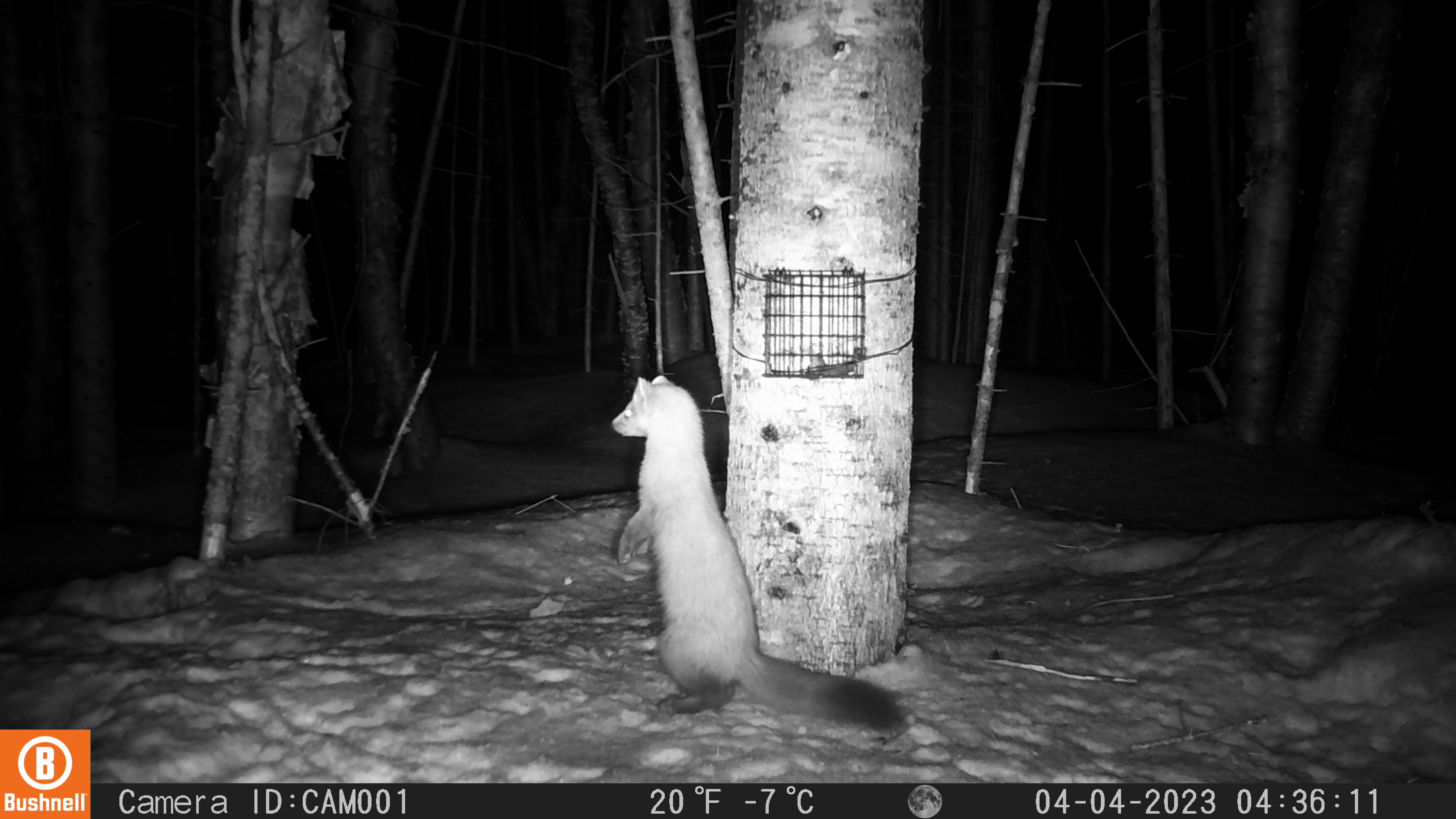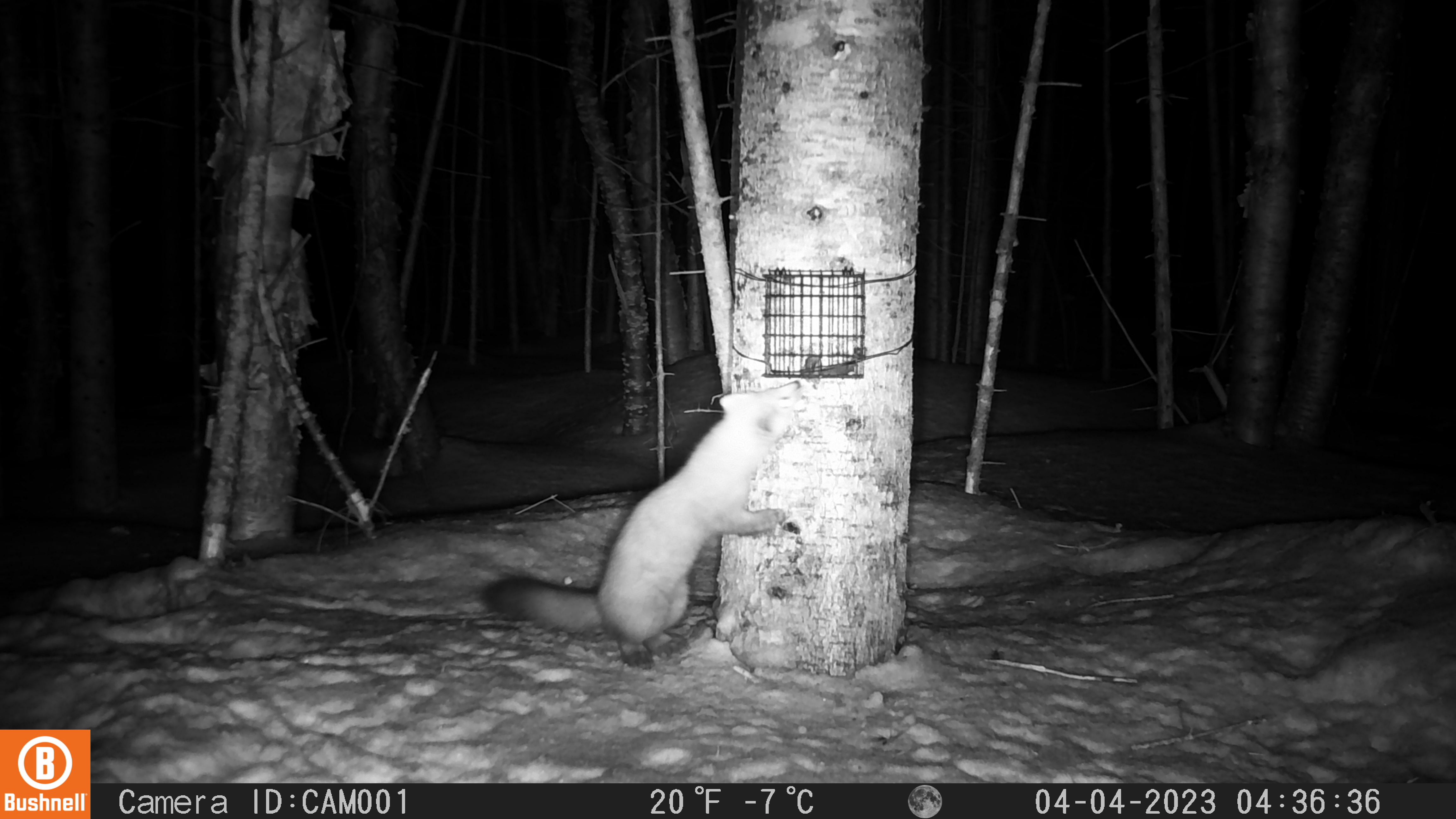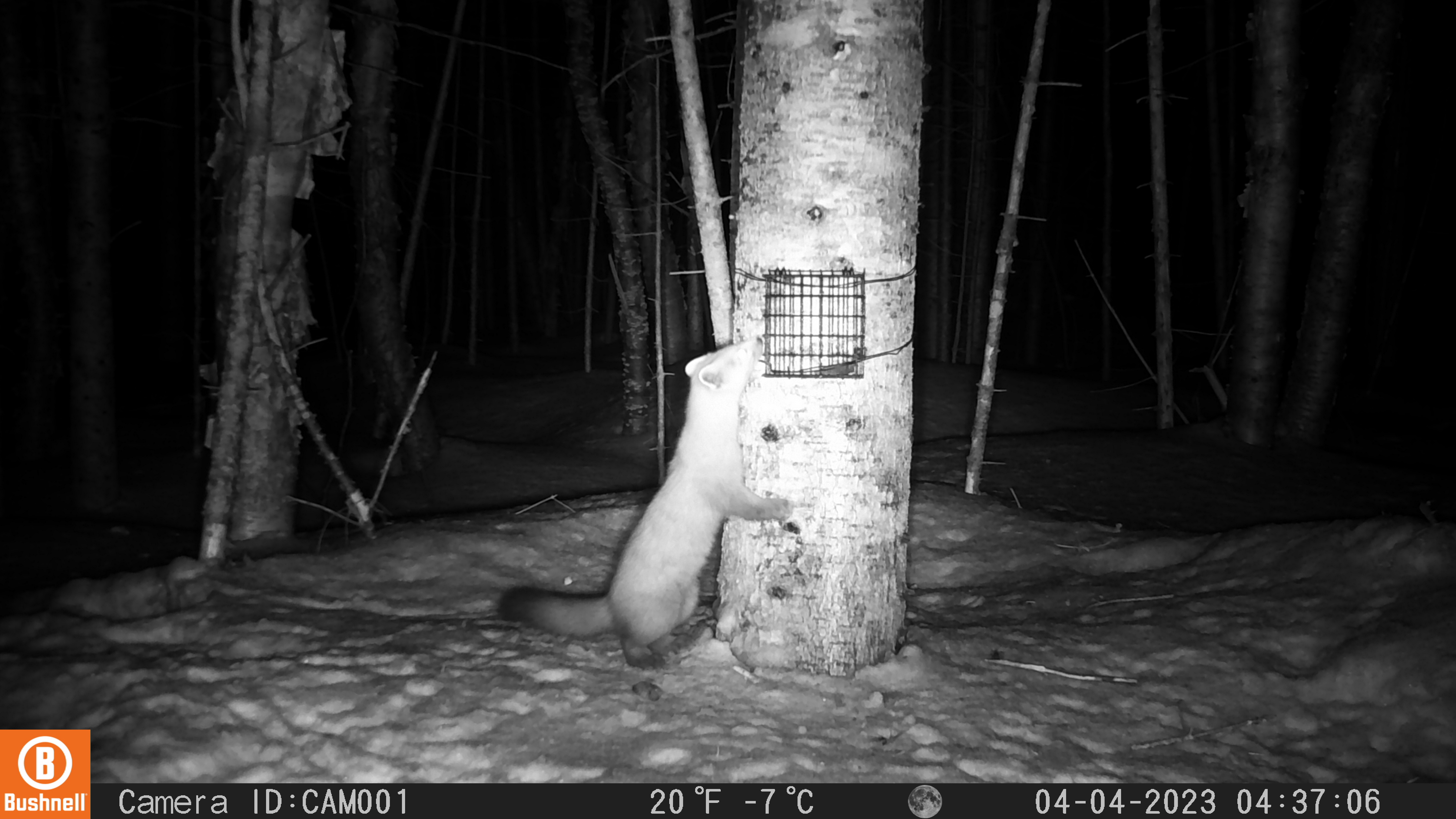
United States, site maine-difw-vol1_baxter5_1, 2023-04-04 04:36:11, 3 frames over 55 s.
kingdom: Animalia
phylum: Chordata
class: Mammalia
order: Carnivora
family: Mustelidae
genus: Martes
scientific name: Martes americana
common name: american marten